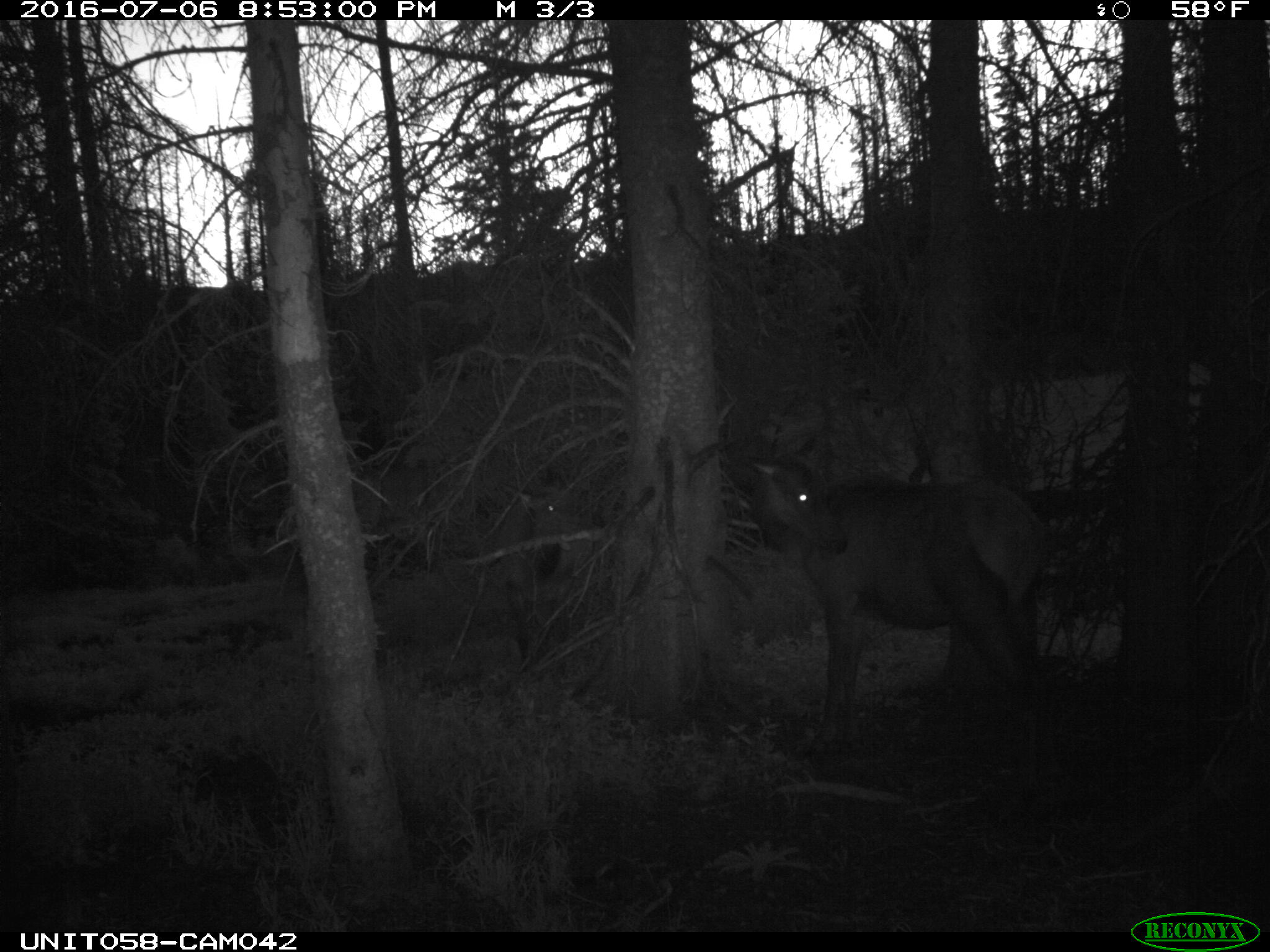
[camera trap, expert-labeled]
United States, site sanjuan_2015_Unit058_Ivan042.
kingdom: Animalia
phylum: Chordata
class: Mammalia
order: Artiodactyla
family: Cervidae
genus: Cervus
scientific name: Cervus elaphus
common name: red deer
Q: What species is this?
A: Cervus elaphus (red deer).